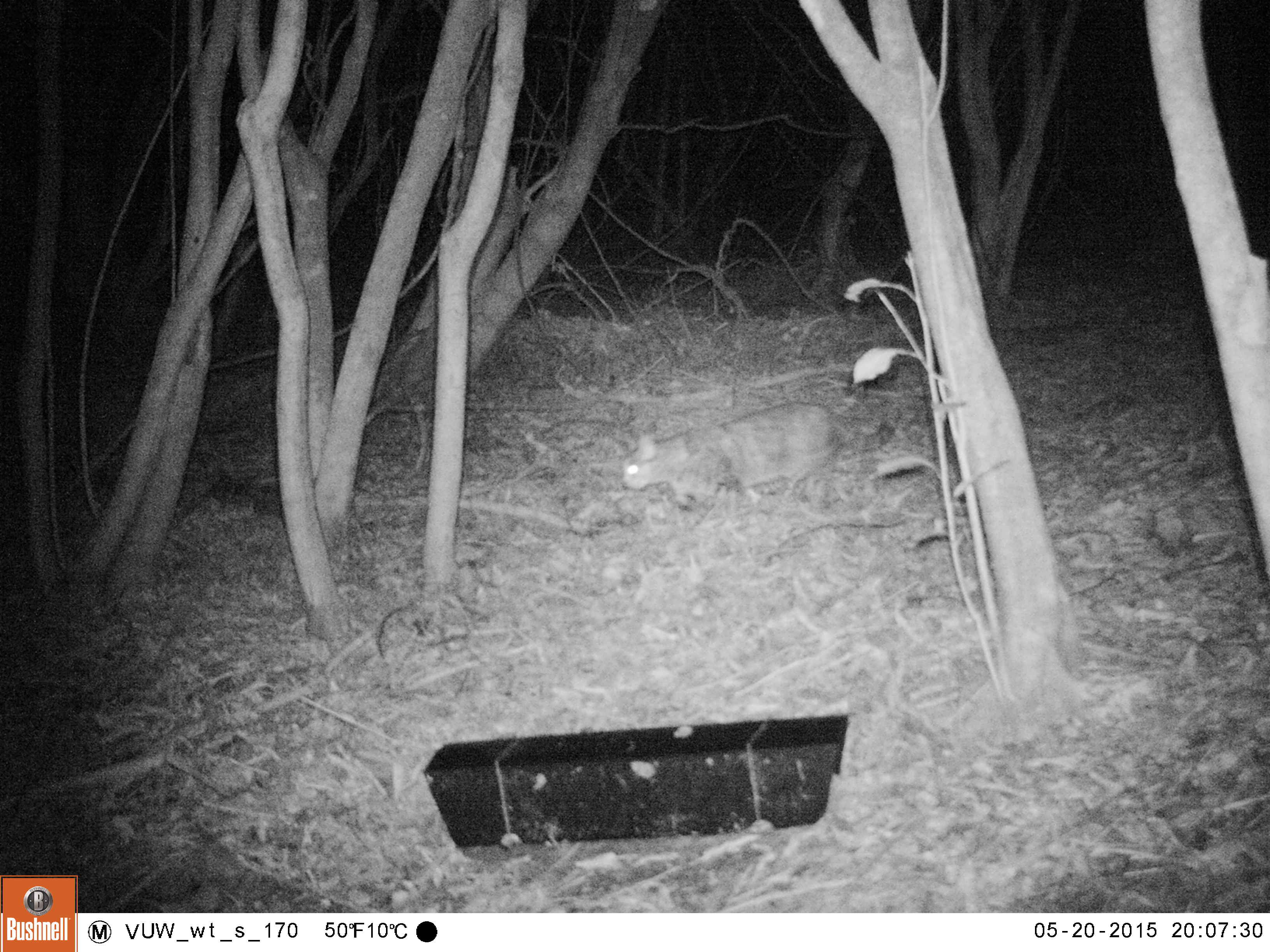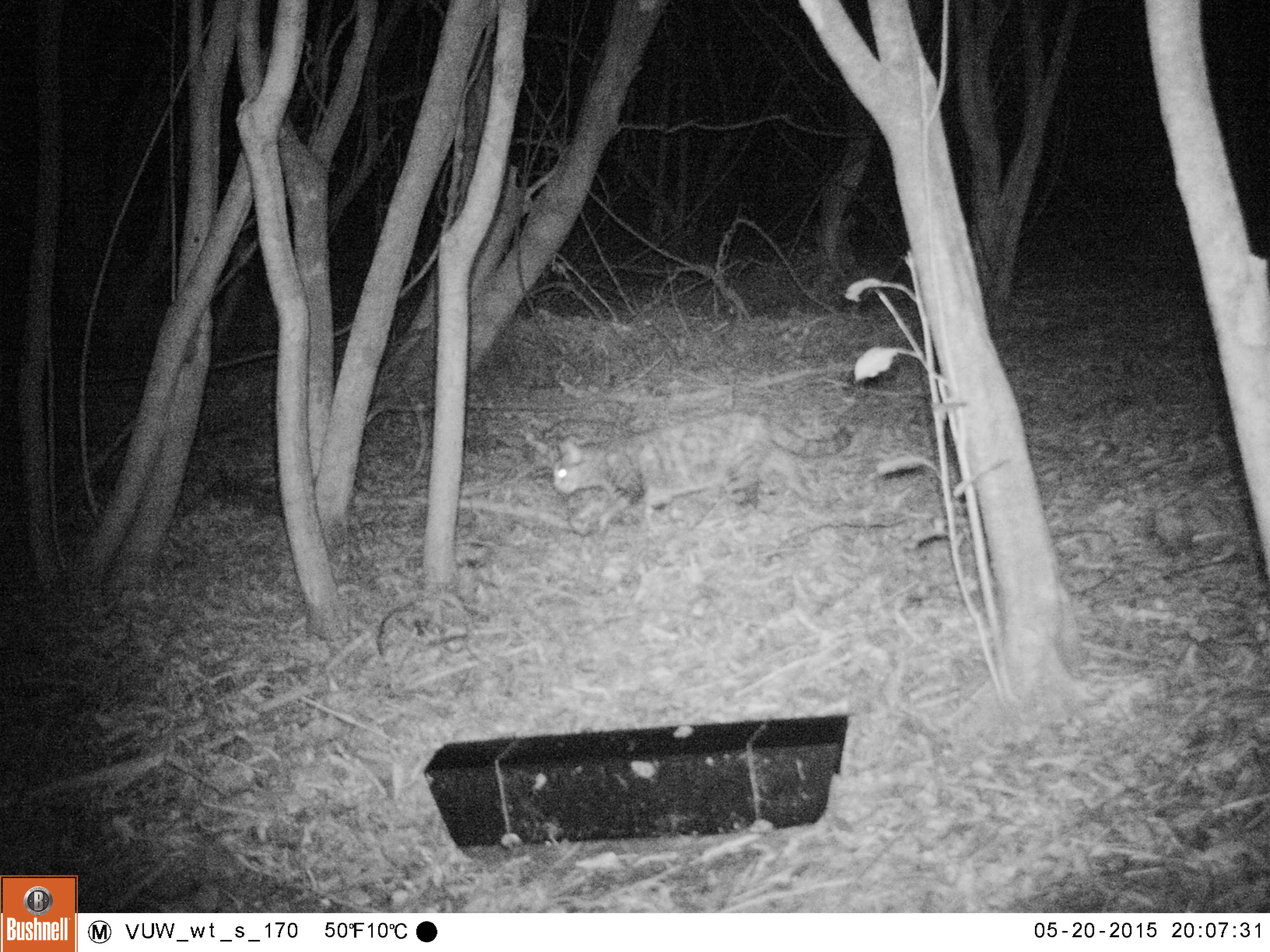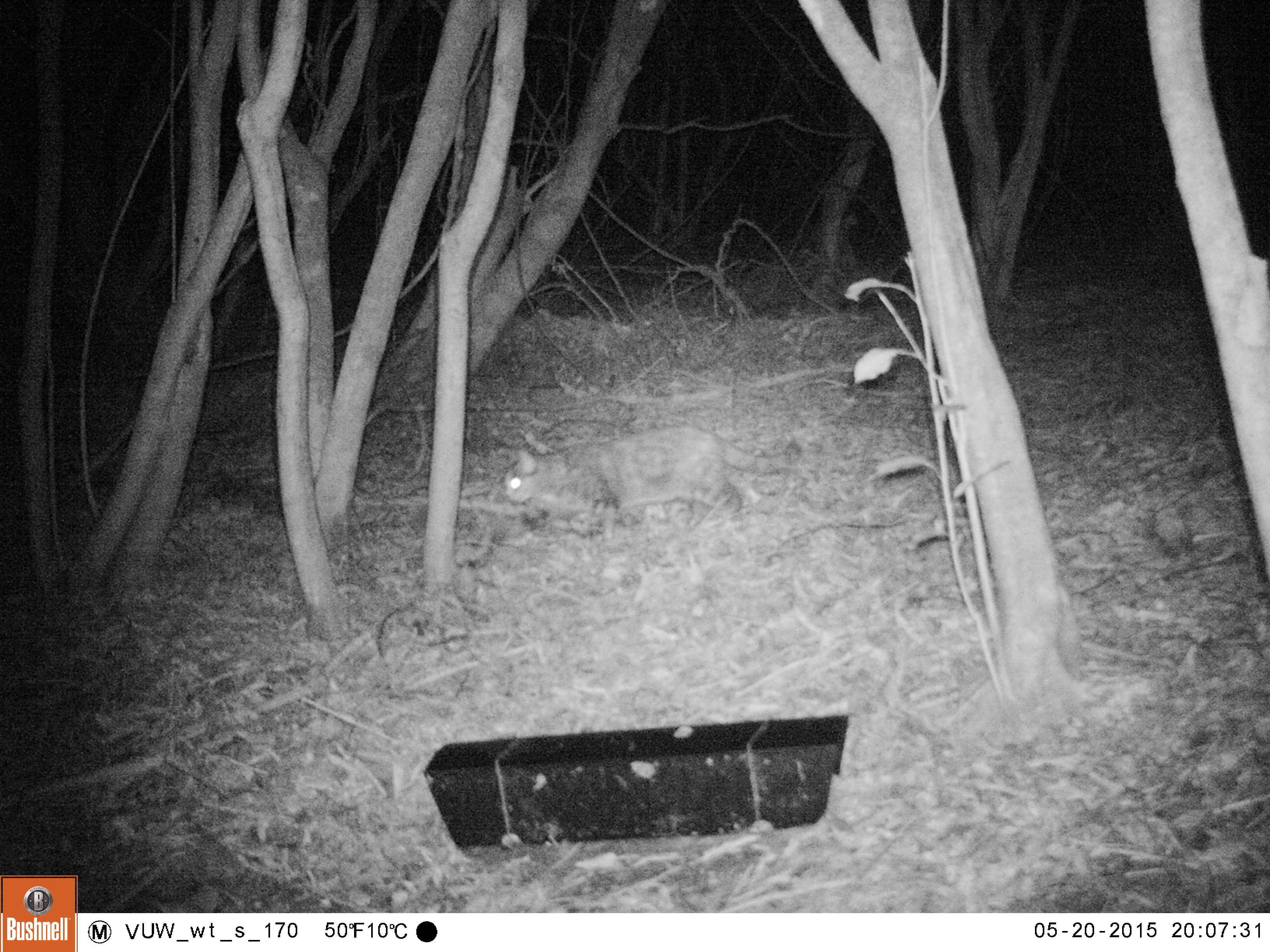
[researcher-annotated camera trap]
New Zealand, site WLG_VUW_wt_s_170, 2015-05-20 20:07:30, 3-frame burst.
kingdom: Animalia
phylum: Chordata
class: Mammalia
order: Carnivora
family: Felidae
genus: Felis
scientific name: Felis catus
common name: domestic cat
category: cat